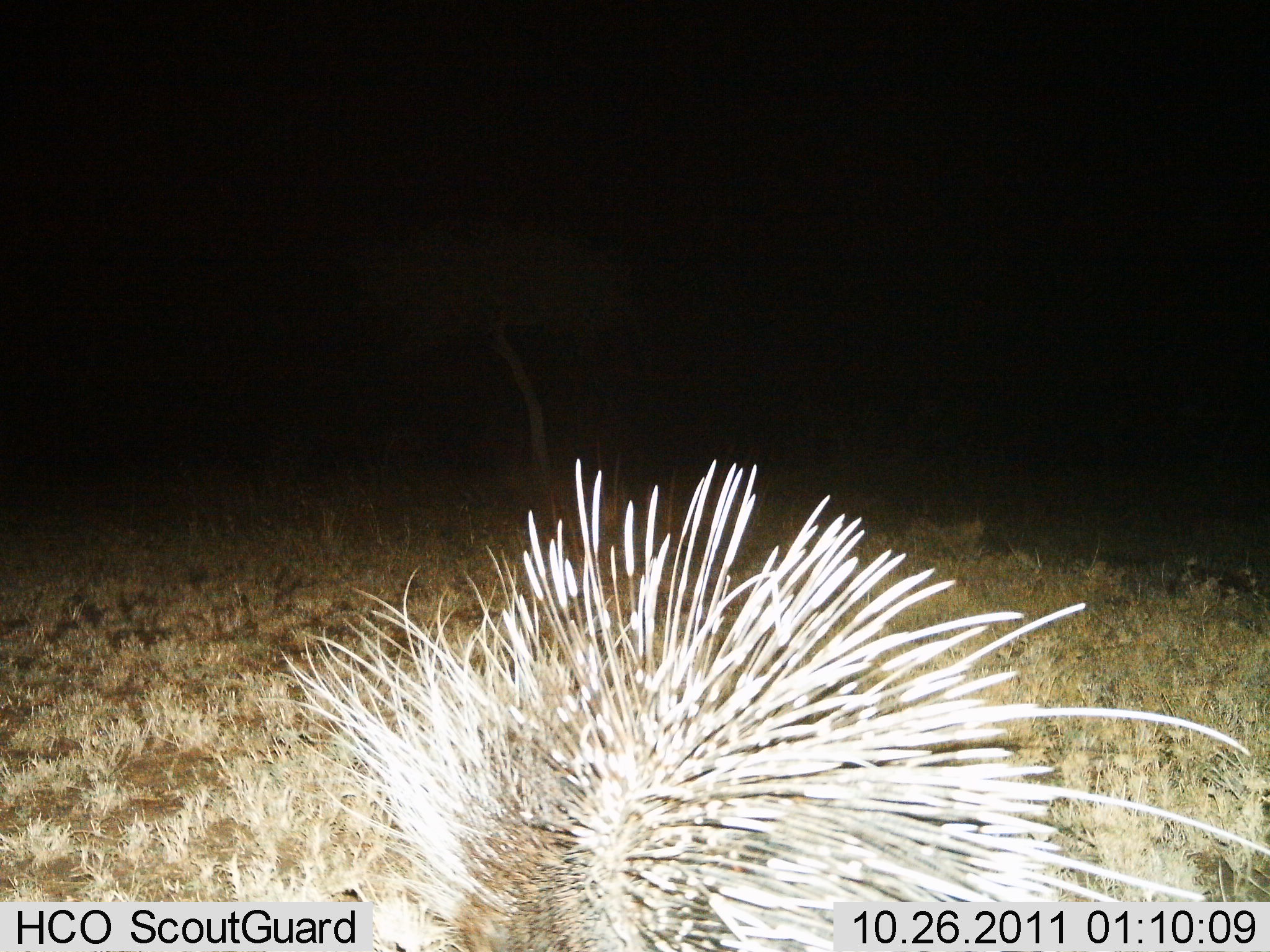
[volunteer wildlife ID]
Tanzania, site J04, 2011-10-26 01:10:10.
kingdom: Animalia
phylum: Chordata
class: Mammalia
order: Rodentia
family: Hystricidae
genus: Hystrix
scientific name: Hystrix cristata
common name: crested porcupine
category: porcupine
Porcupine (crested porcupine) (Hystrix cristata), count 1. Behavior (volunteer vote fractions): standing 100%, resting 0%, moving 0%, interacting 0%. Young present (vote fraction): 0%. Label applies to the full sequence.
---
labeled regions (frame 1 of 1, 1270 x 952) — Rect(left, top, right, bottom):
animal: Rect(246, 447, 1270, 952)